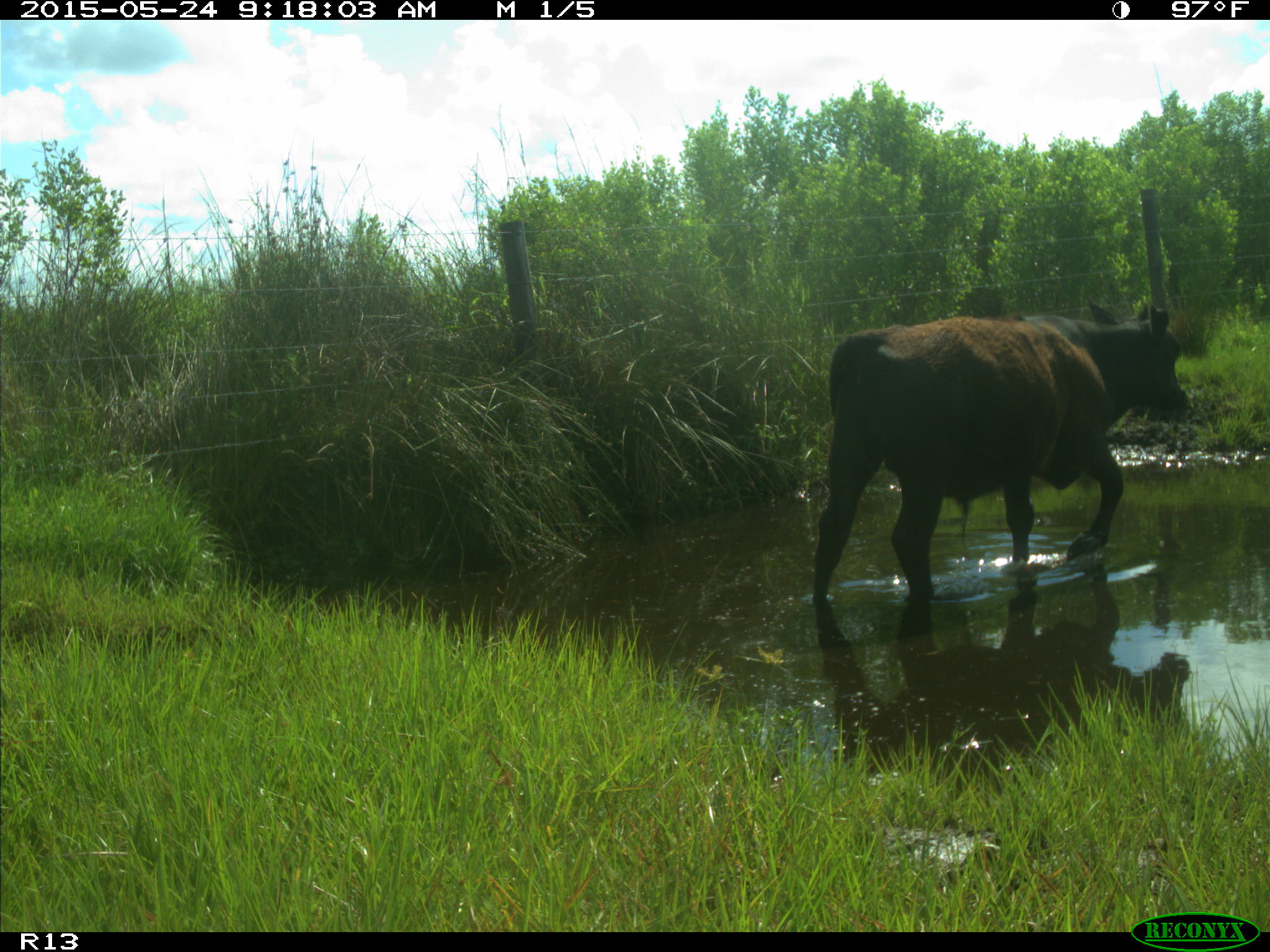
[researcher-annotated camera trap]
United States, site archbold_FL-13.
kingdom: Animalia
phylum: Chordata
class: Mammalia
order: Artiodactyla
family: Bovidae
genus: Bos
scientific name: Bos taurus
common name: domestic cow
Bos taurus (domestic cow).